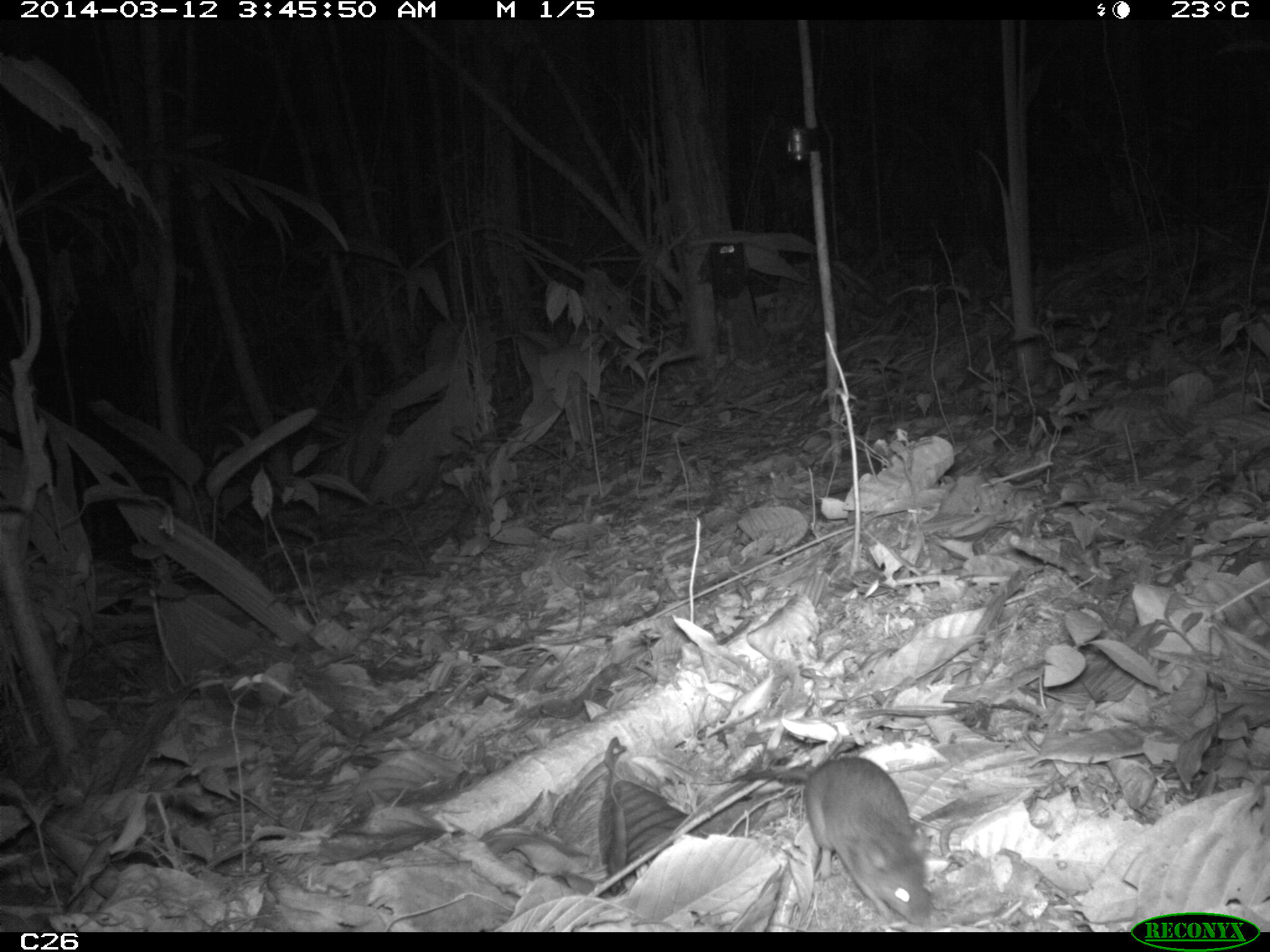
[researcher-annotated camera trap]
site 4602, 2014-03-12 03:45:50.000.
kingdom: Animalia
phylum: Chordata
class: Mammalia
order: Rodentia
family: Muridae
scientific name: Muridae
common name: mice, rats, and gerbils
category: unknown mouse or rat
Unknown mouse or rat (mice, rats, and gerbils) (Muridae), count 1, age adult.